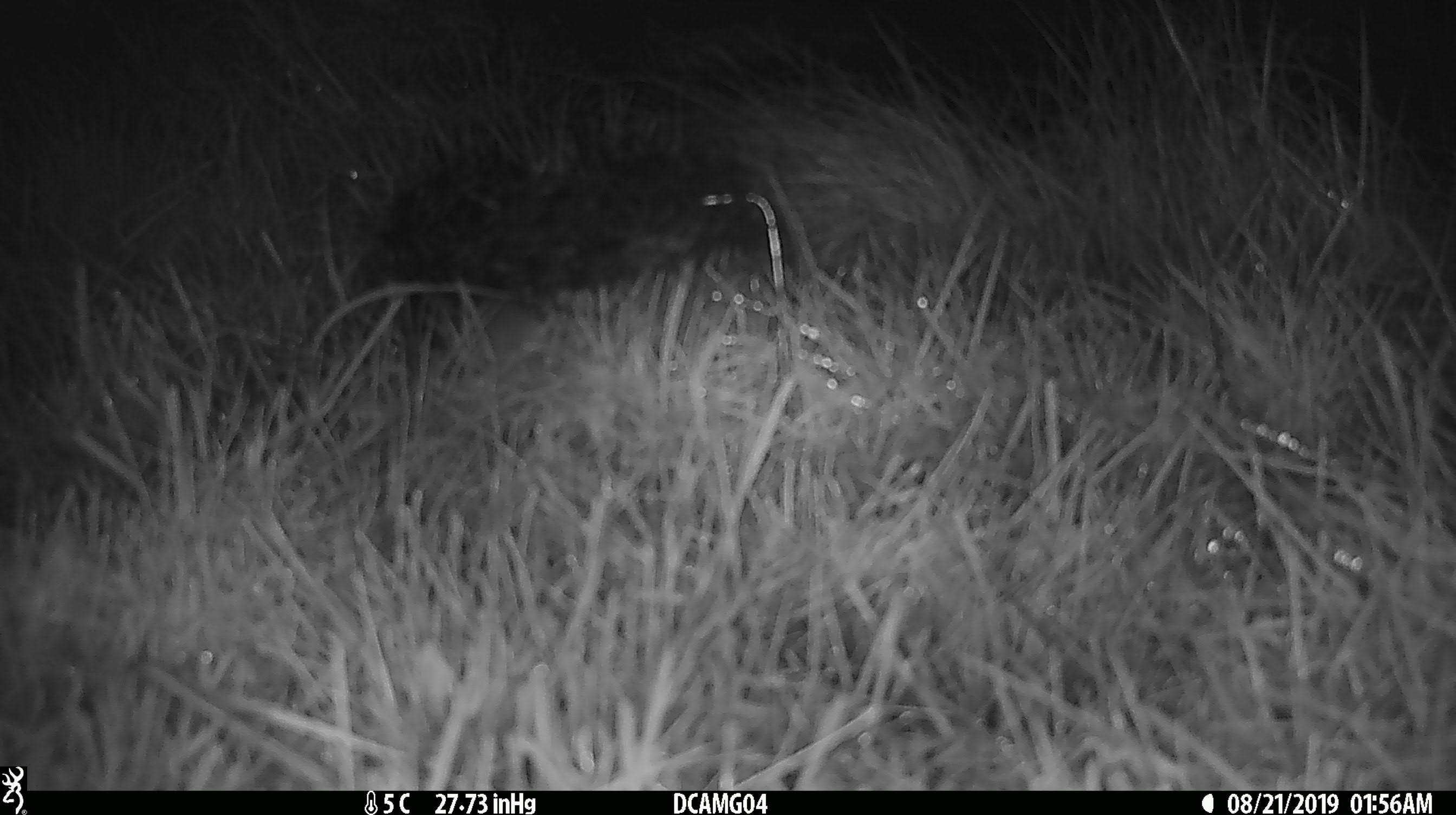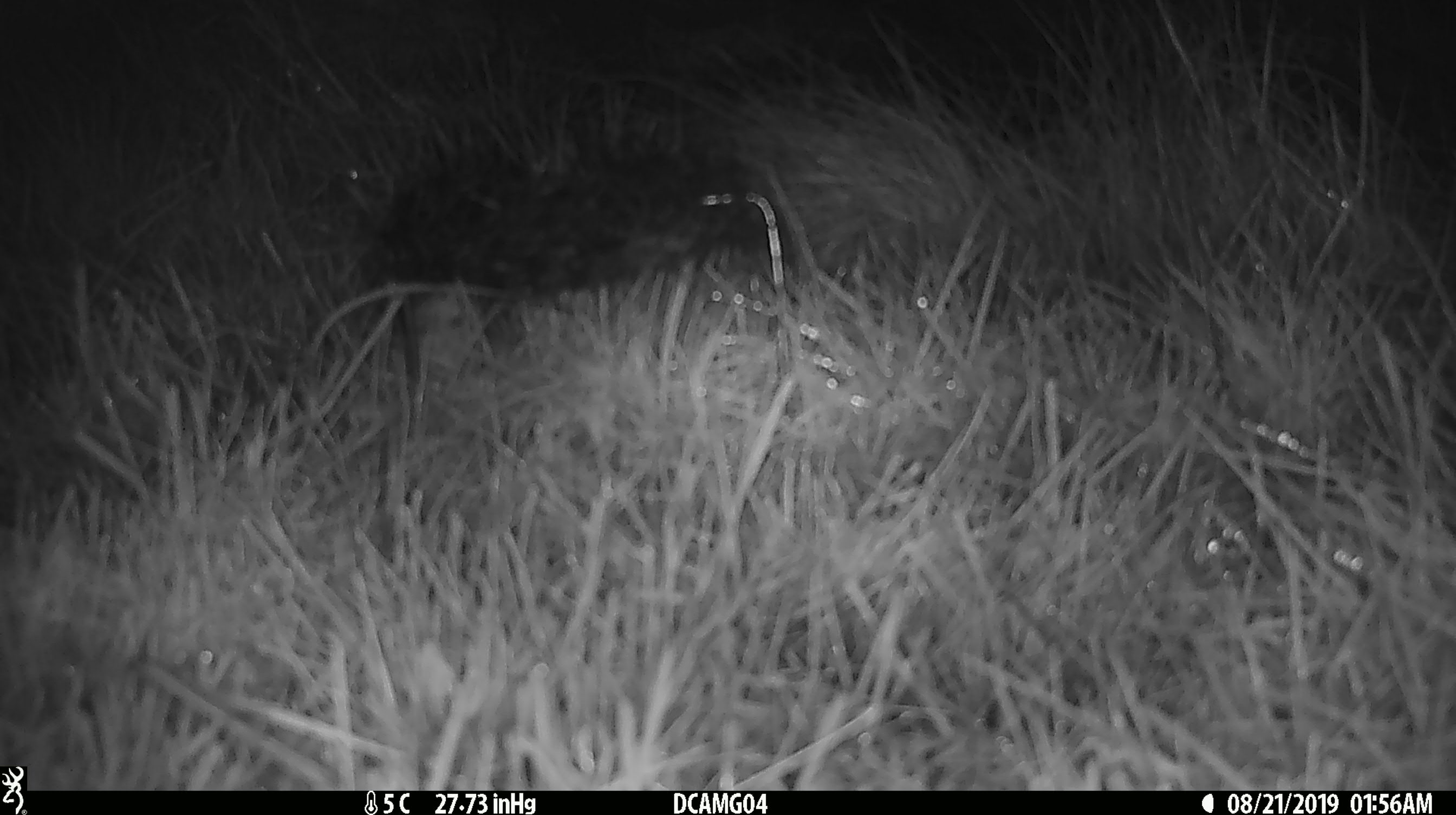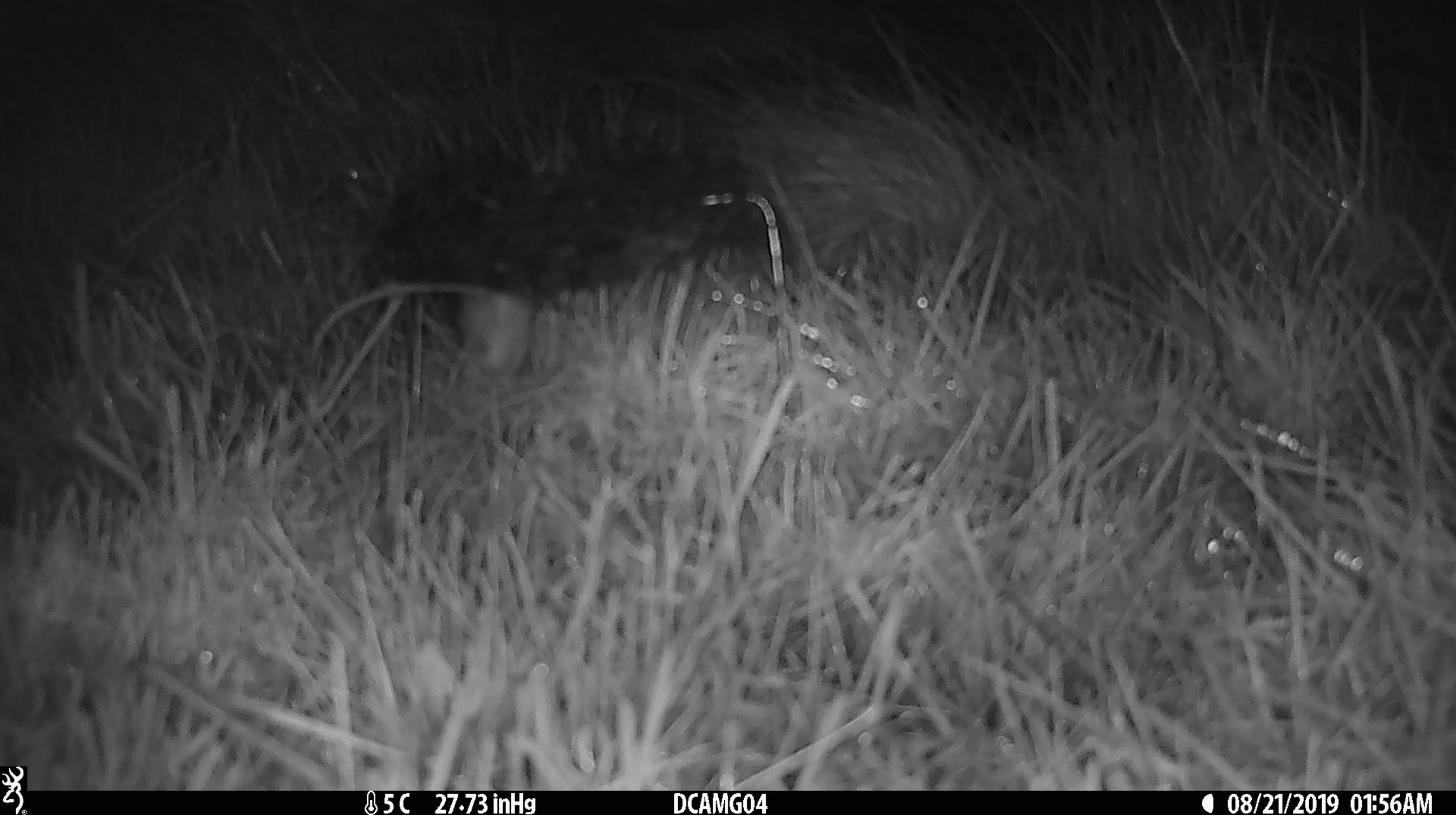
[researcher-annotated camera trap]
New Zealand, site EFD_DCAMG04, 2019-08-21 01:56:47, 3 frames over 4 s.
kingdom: Animalia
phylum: Chordata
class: Mammalia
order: Rodentia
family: Muridae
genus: Mus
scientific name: Mus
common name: mouse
Mouse (Mus).